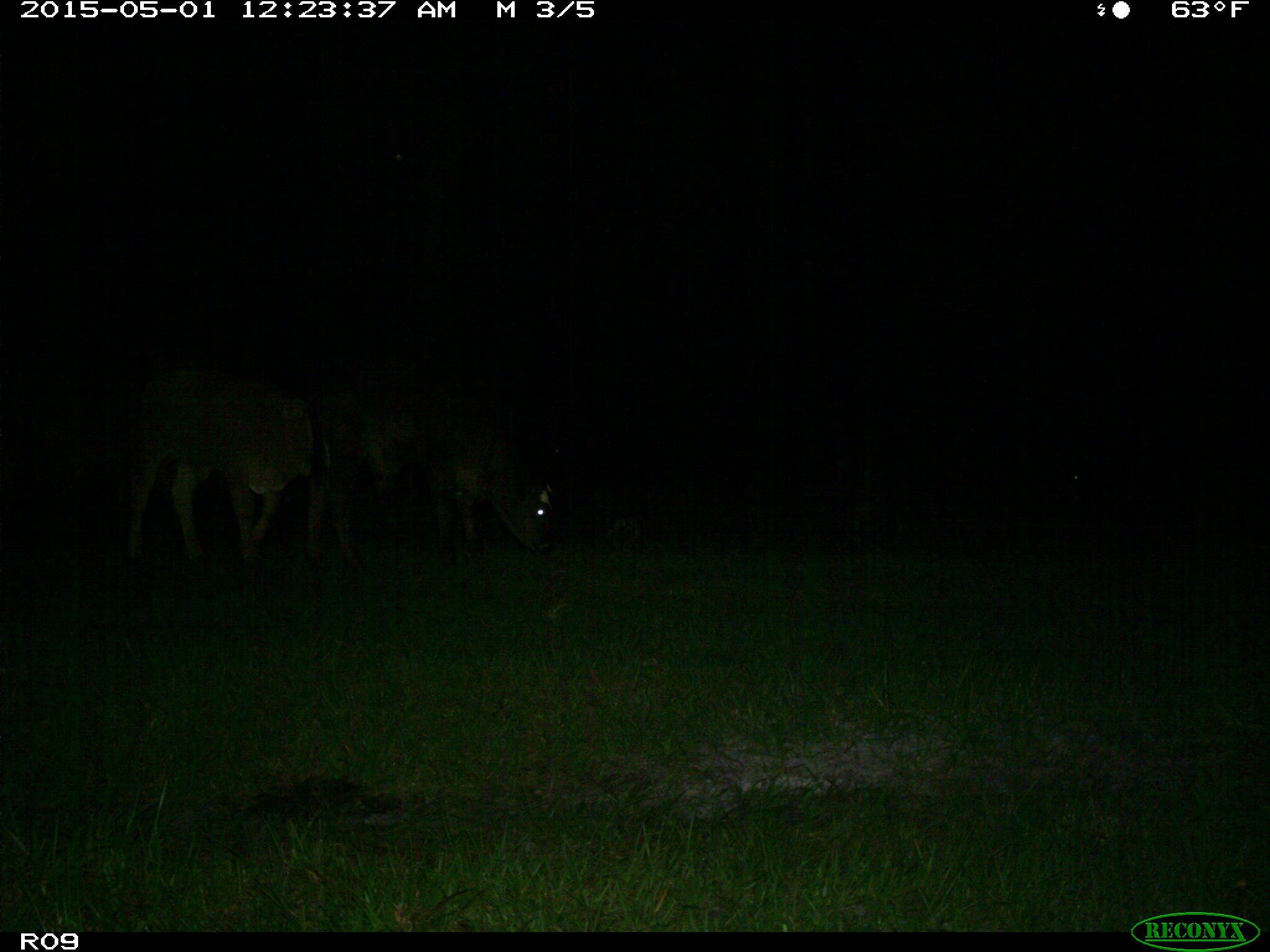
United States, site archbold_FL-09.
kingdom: Animalia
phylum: Chordata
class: Mammalia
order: Artiodactyla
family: Bovidae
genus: Bos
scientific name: Bos taurus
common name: domestic cow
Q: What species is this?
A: Bos taurus (domestic cow).